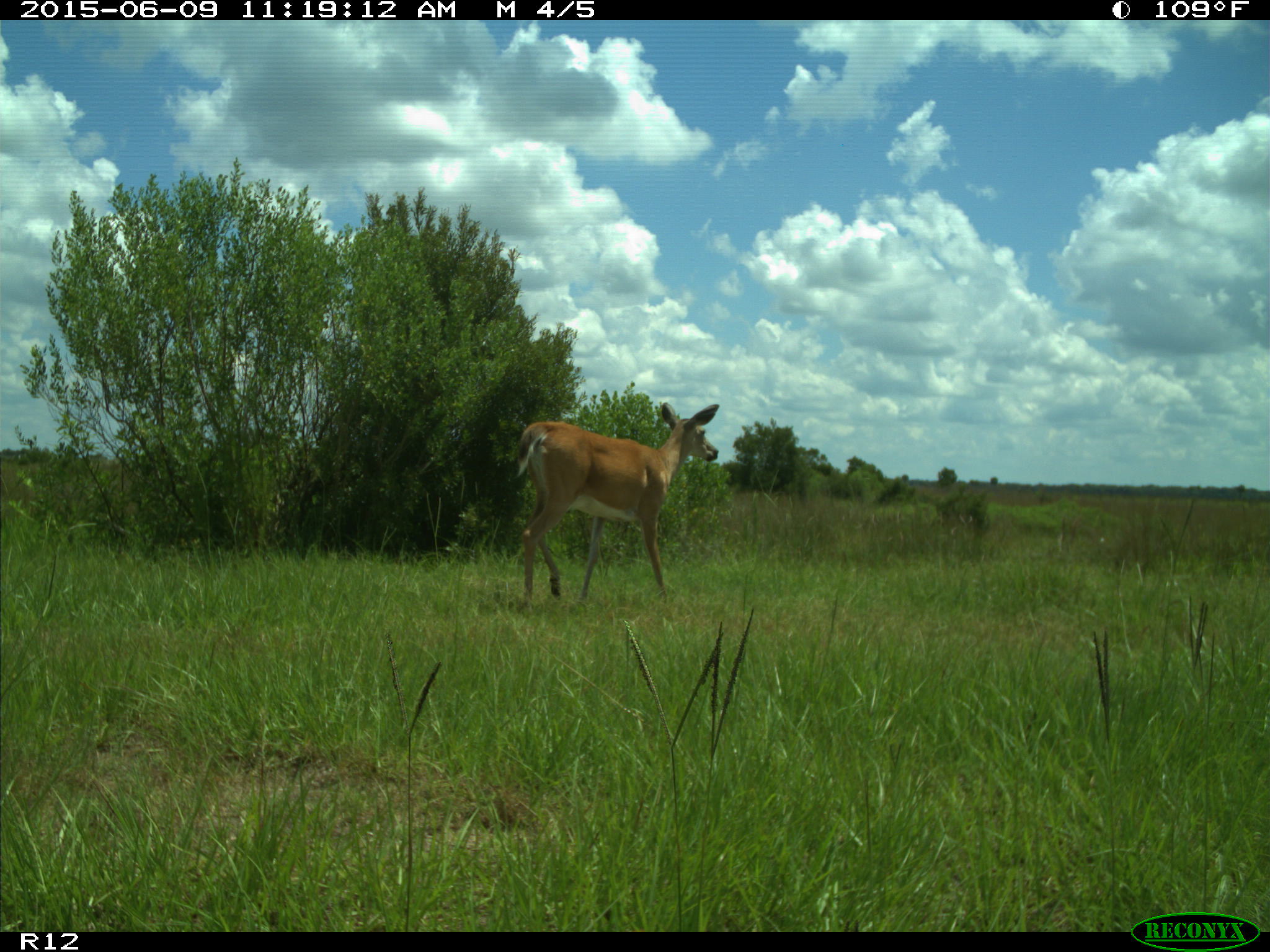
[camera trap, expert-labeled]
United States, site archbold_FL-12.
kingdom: Animalia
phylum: Chordata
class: Mammalia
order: Artiodactyla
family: Cervidae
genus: Odocoileus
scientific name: Odocoileus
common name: deer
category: unidentified deer